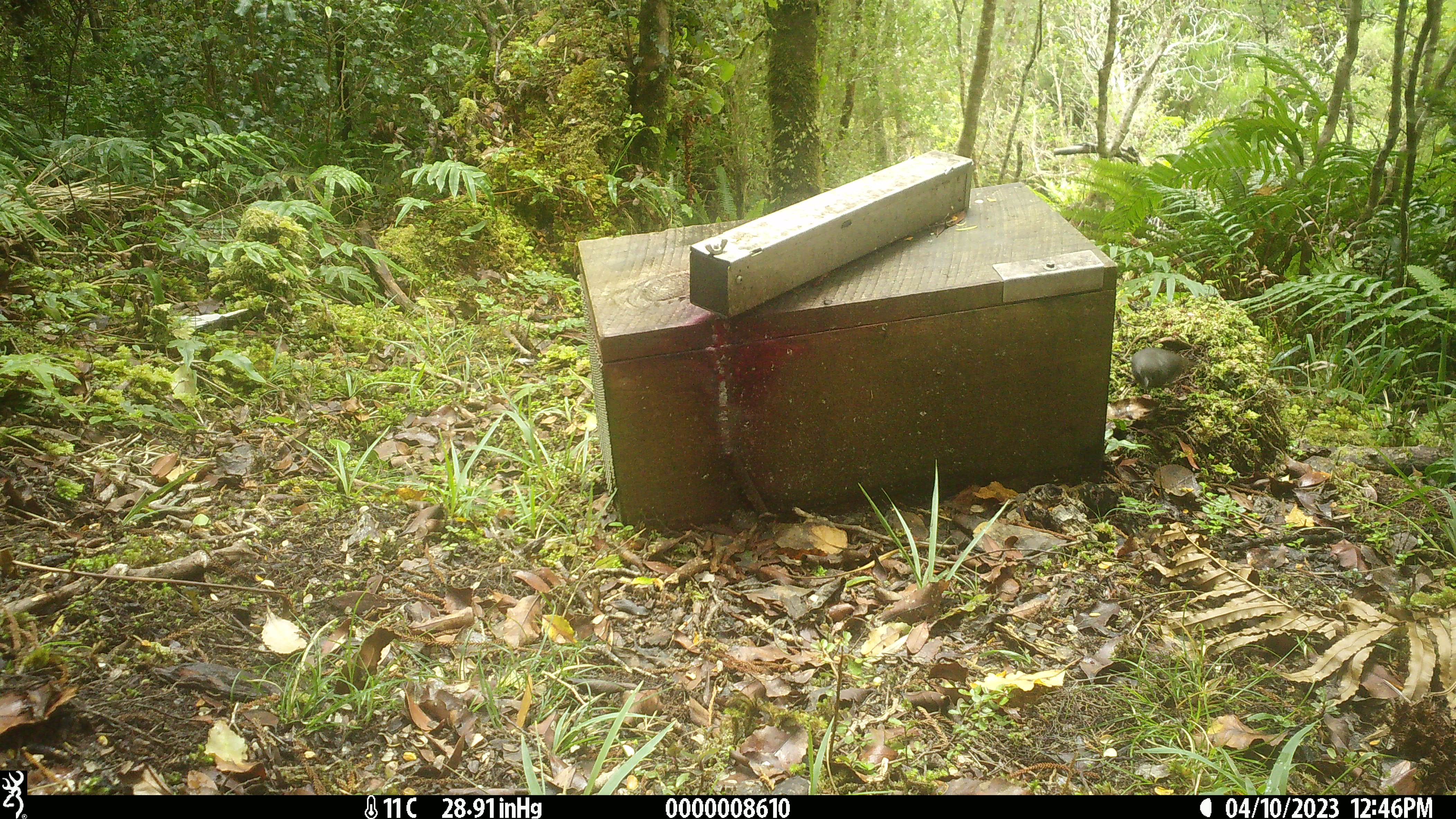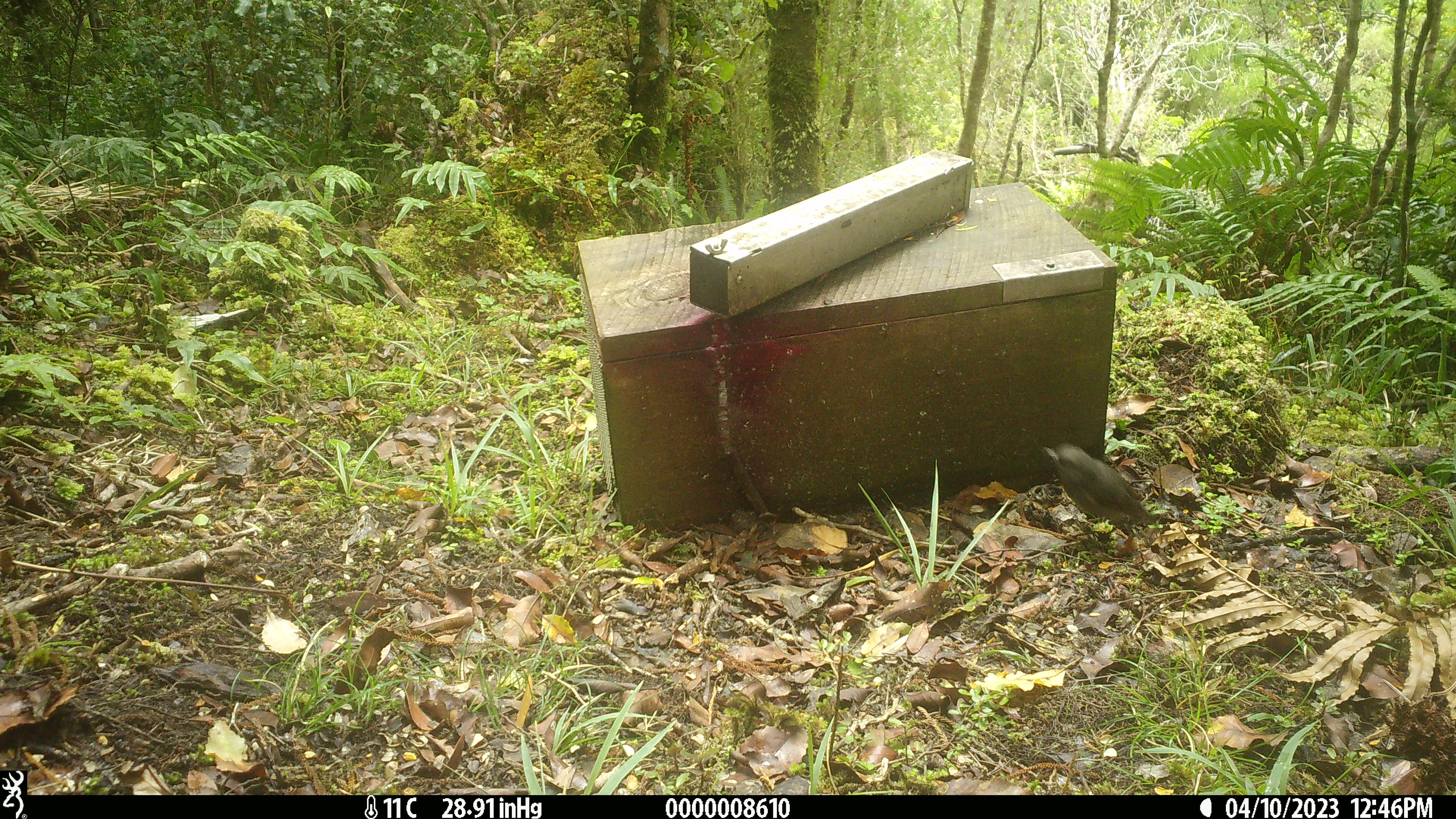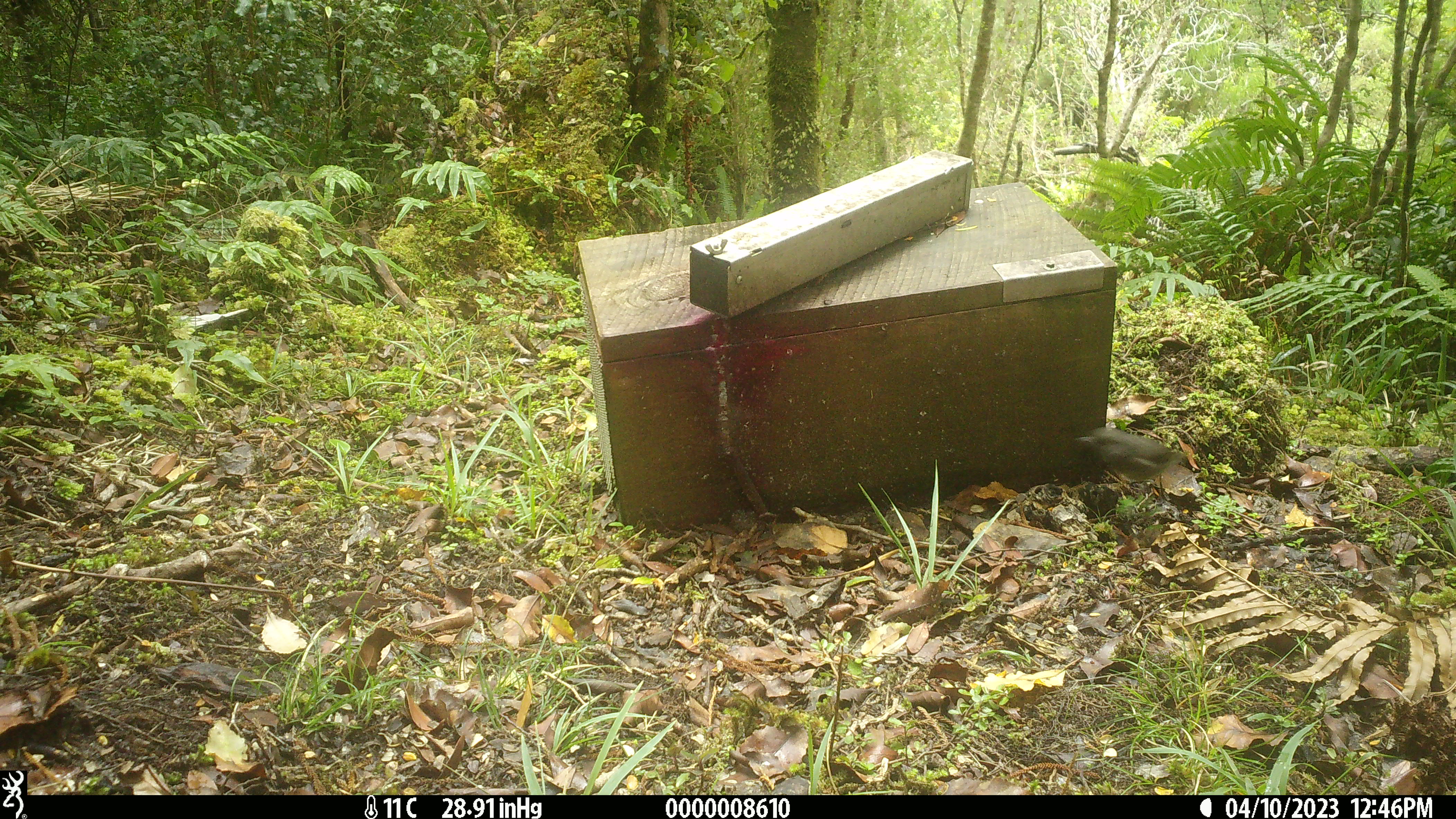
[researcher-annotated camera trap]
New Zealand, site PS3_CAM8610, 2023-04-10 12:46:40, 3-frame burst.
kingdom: Animalia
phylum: Chordata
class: Aves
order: Passeriformes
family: Petroicidae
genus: Petroica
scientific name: Petroica australis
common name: new zealand robin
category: robin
Robin (new zealand robin) (Petroica australis).